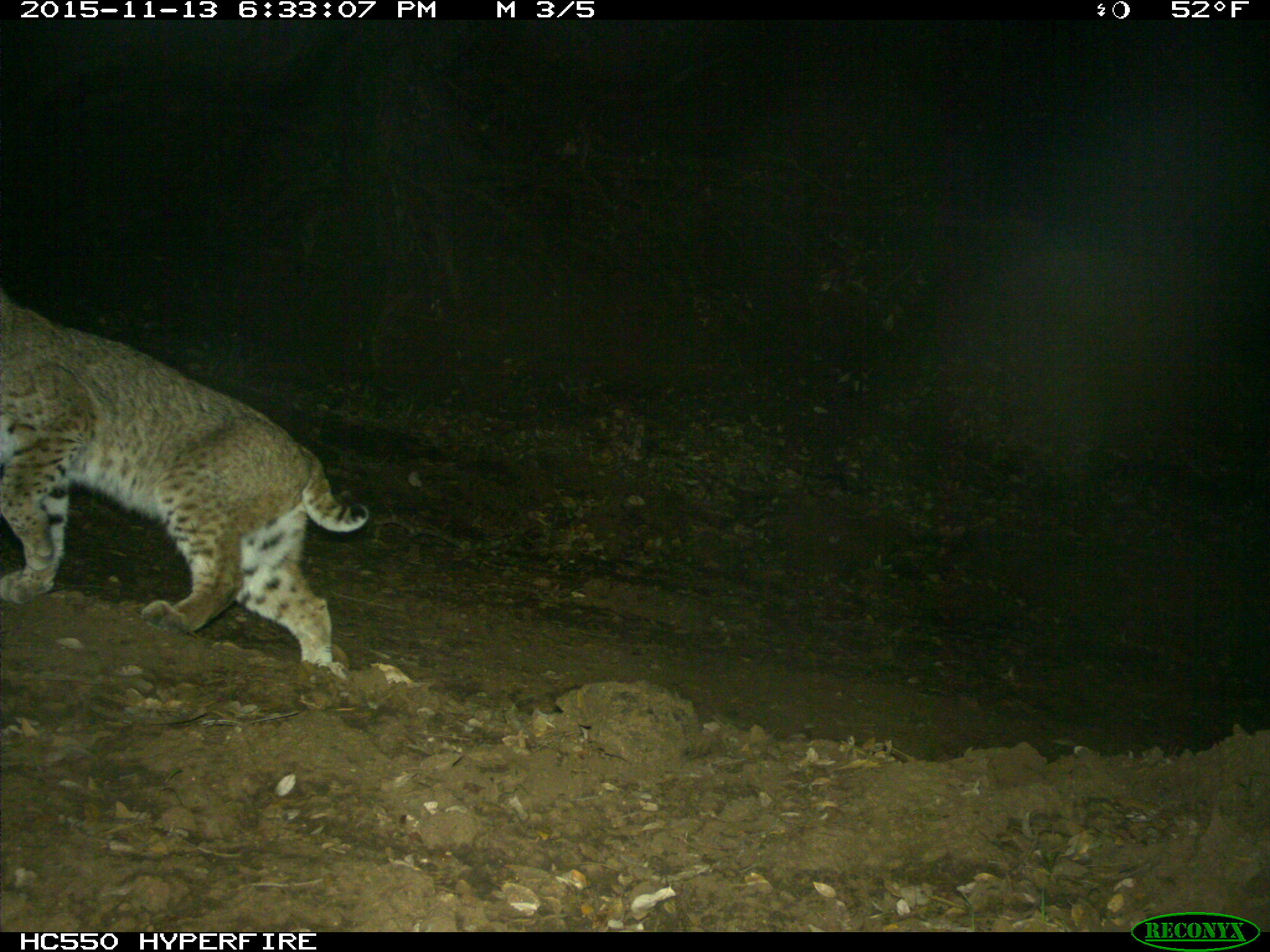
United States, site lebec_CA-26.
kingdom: Animalia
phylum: Chordata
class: Mammalia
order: Carnivora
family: Felidae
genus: Lynx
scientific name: Lynx rufus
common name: bobcat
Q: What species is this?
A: Lynx rufus (bobcat).